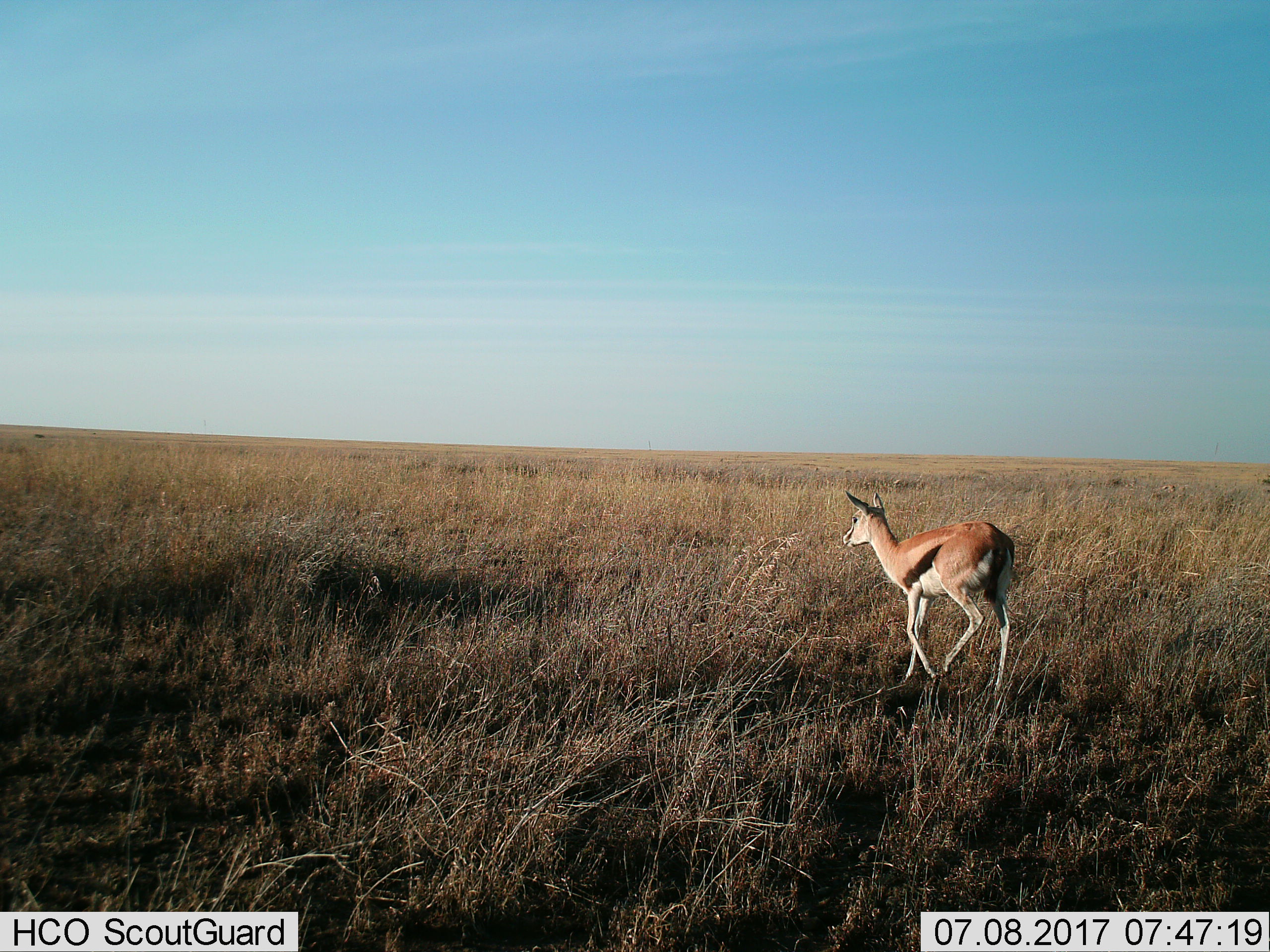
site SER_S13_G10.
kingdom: Animalia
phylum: Chordata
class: Mammalia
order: Artiodactyla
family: Bovidae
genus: Eudorcas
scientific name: Eudorcas thomsonii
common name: thomson's gazelle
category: gazellethomsons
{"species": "gazellethomsons (thomson's gazelle) (Eudorcas thomsonii)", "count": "1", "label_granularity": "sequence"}